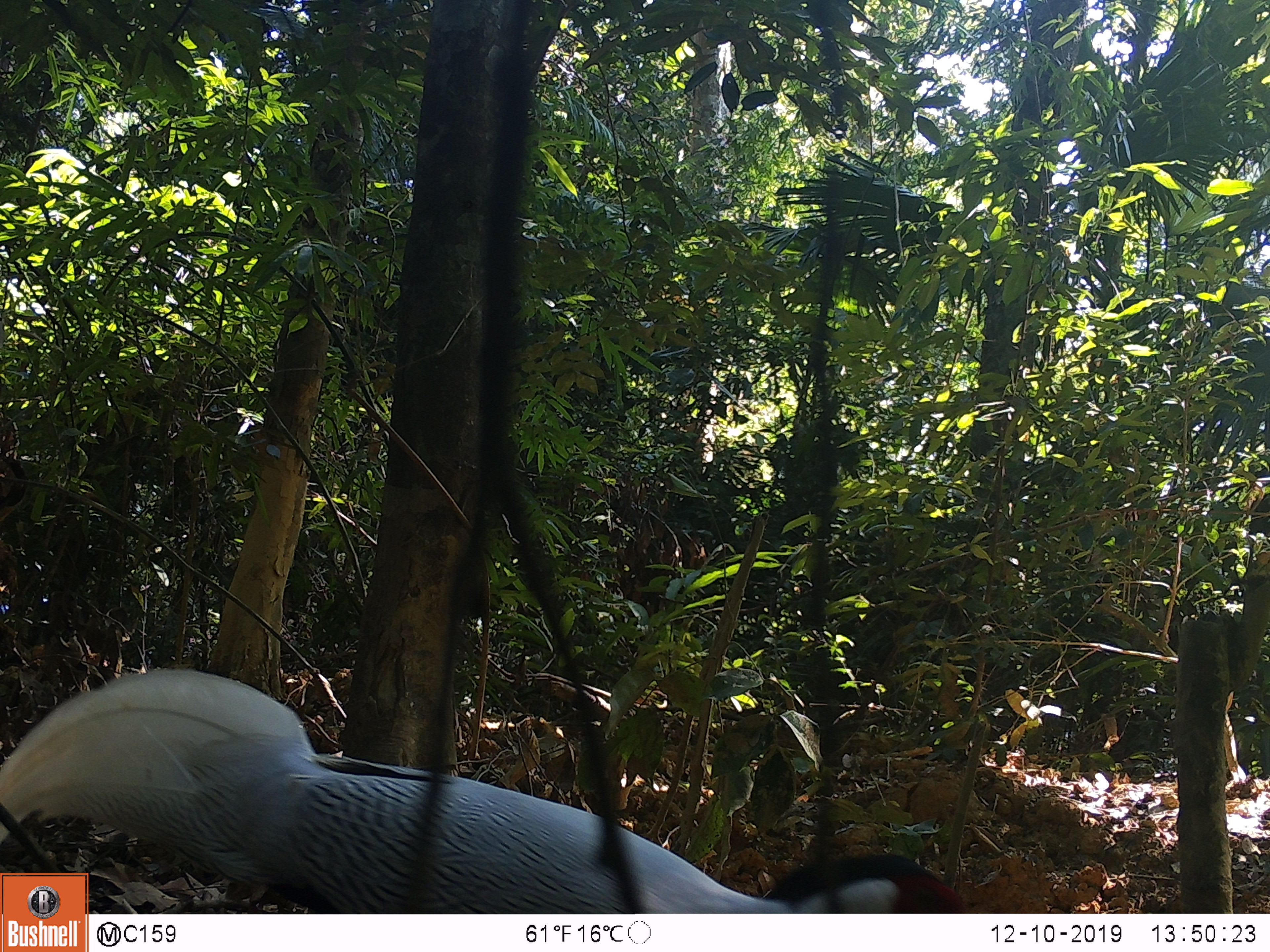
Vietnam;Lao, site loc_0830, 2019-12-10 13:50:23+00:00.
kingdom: Animalia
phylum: Chordata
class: Aves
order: Galliformes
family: Phasianidae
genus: Lophura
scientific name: Lophura nycthemera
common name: silver pheasant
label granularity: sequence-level